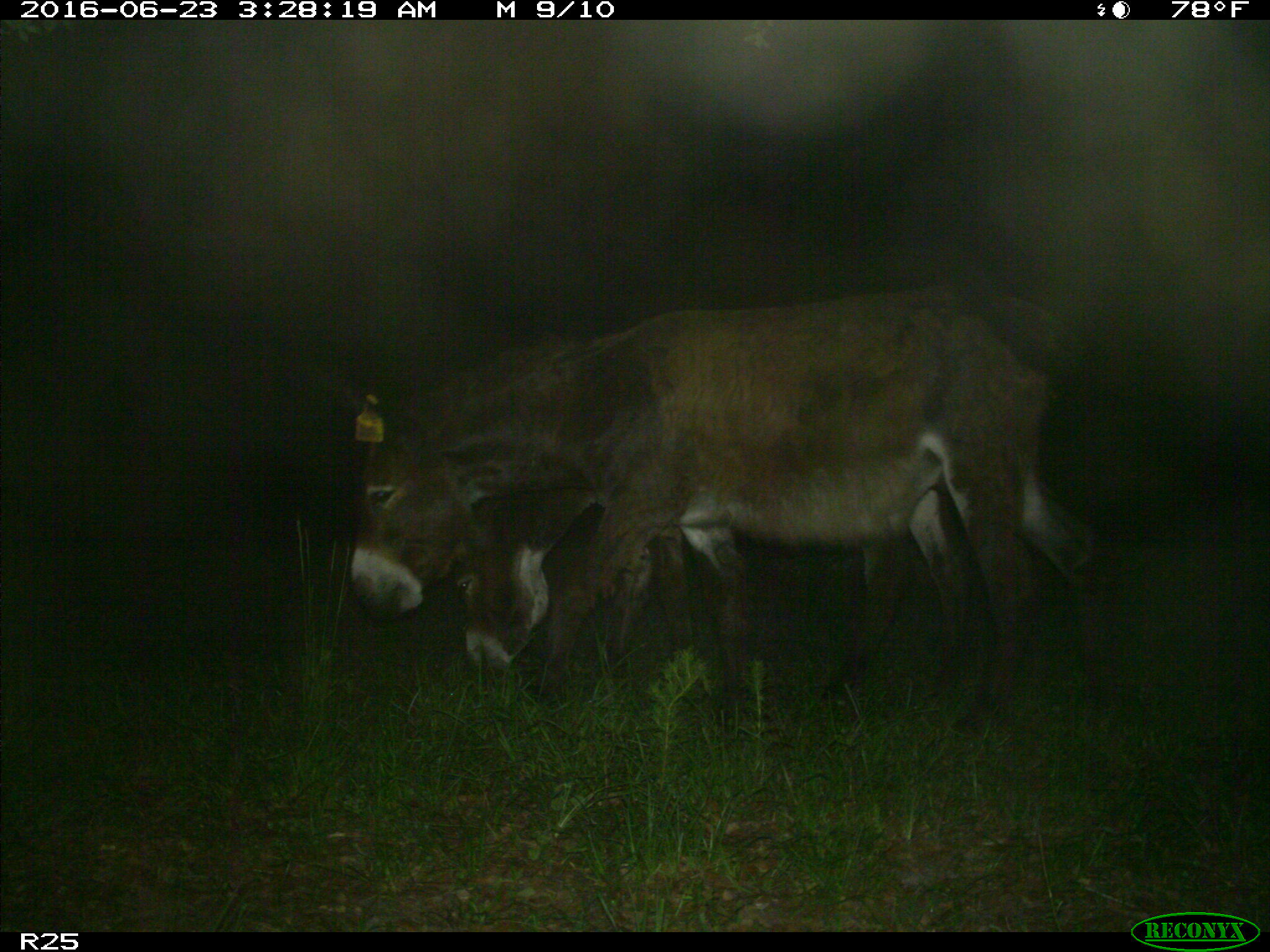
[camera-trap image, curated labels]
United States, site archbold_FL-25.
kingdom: Animalia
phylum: Chordata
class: Mammalia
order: Artiodactyla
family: Bovidae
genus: Bos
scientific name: Bos taurus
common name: domestic cow